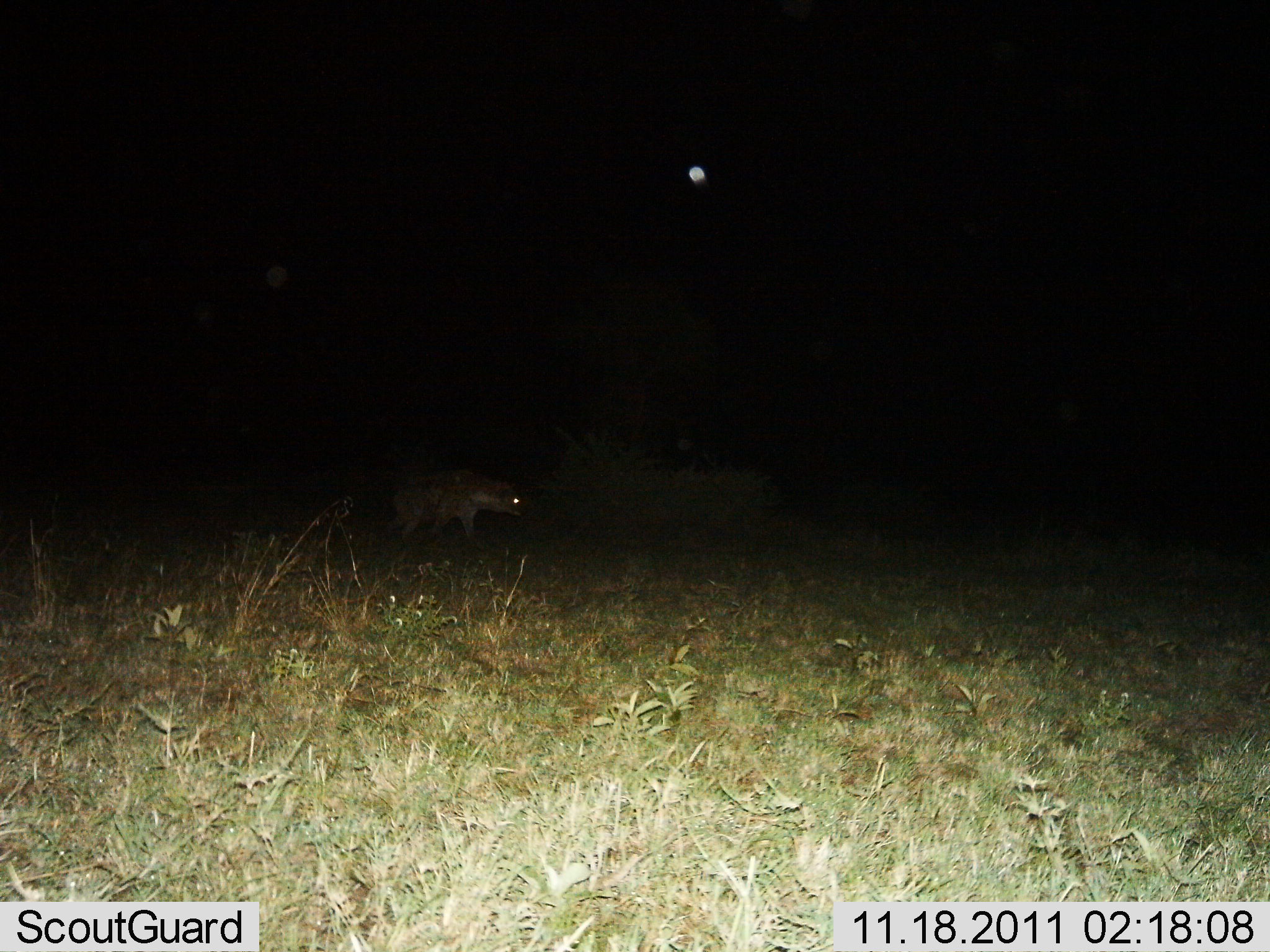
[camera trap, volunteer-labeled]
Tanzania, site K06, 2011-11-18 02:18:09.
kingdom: Animalia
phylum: Chordata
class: Mammalia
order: Carnivora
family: Hyaenidae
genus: Crocuta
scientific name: Crocuta crocuta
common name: spotted hyena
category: hyenaspotted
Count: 1.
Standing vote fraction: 50%.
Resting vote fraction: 0%.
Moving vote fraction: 50%.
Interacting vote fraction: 0%.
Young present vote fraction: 0%.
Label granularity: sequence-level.